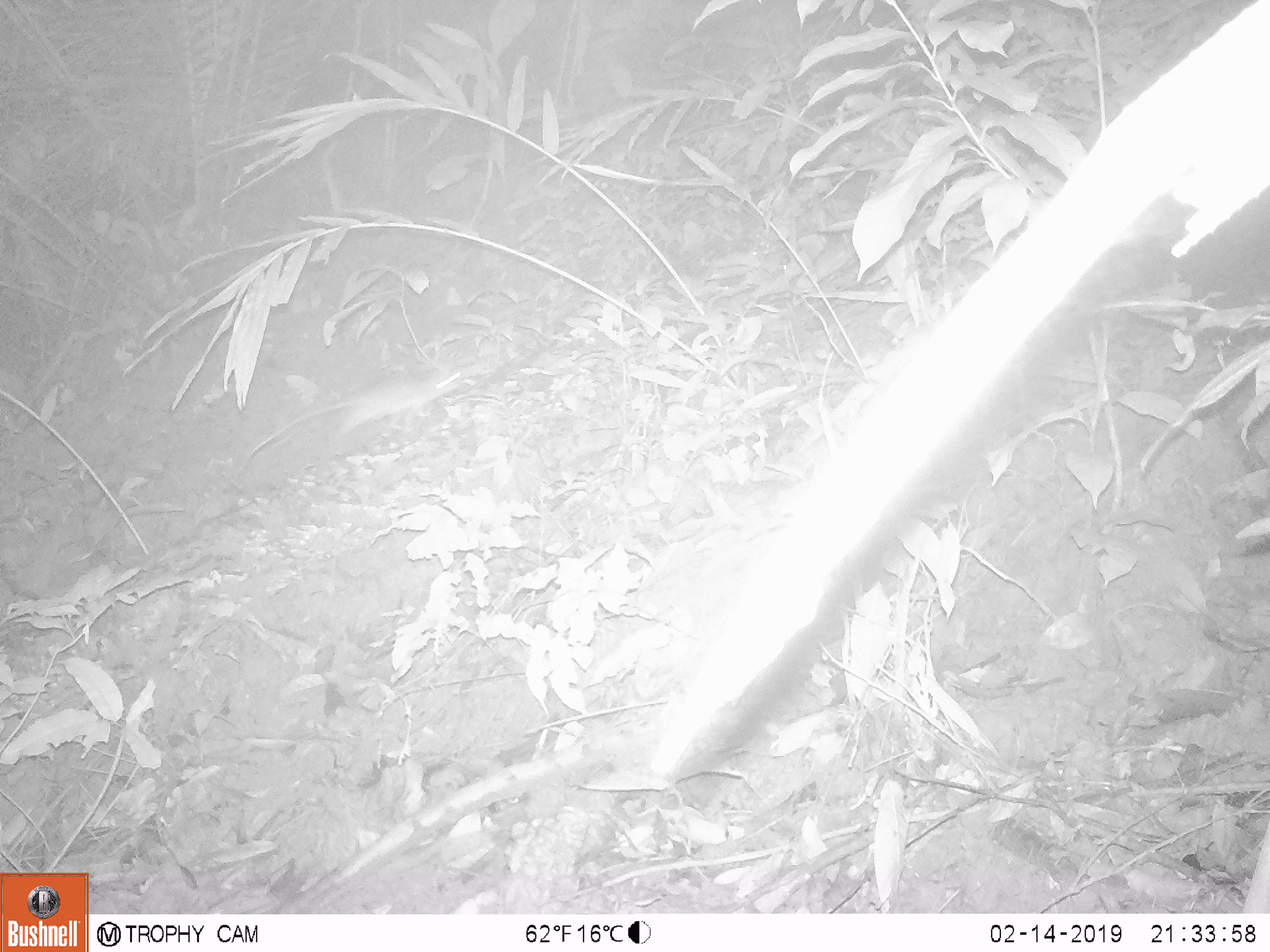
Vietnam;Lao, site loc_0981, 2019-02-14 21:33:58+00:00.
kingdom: Animalia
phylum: Chordata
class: Mammalia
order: Rodentia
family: Muridae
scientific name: Muridae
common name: old-world mice and rats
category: unidentified murid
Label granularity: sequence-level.